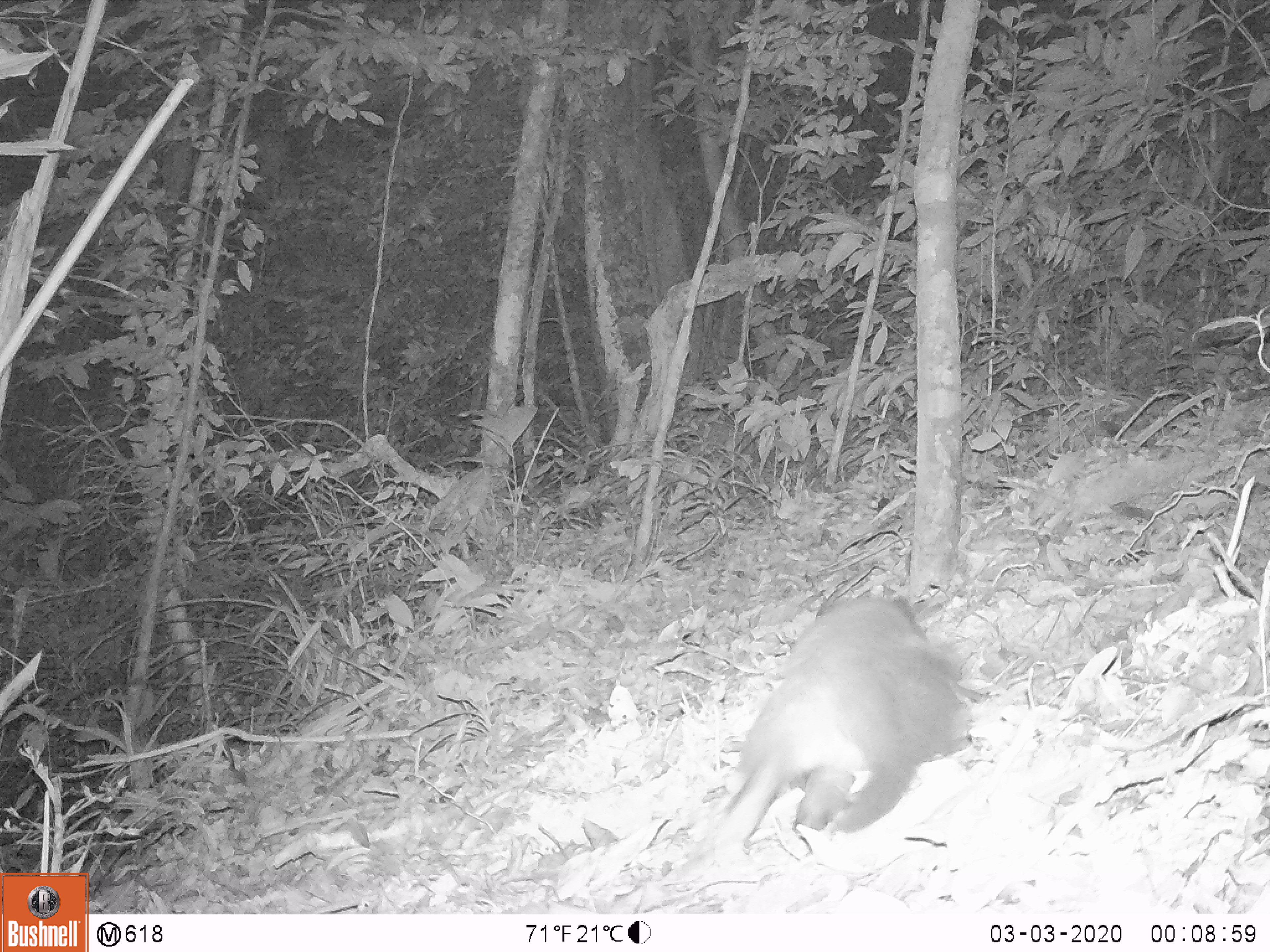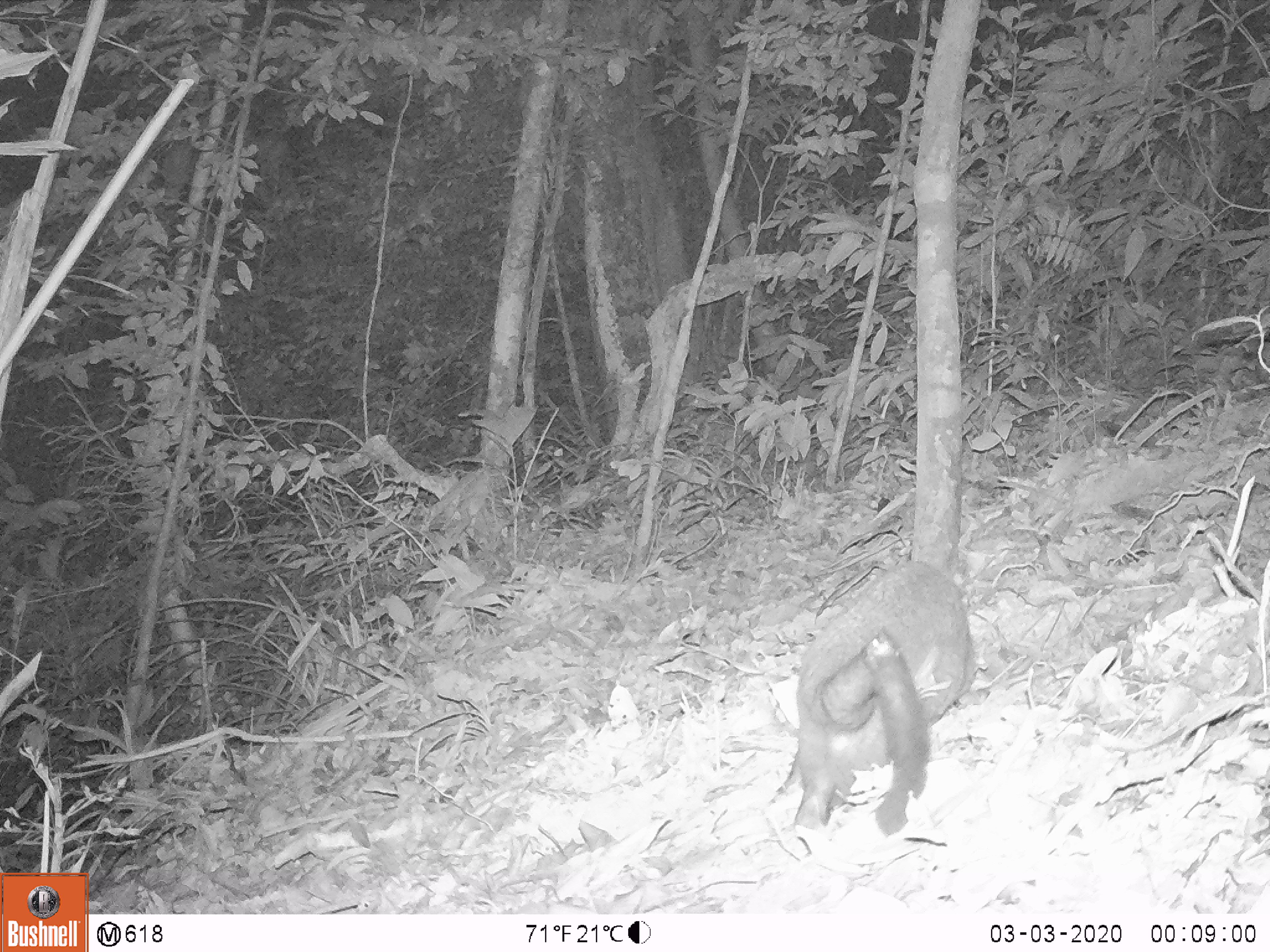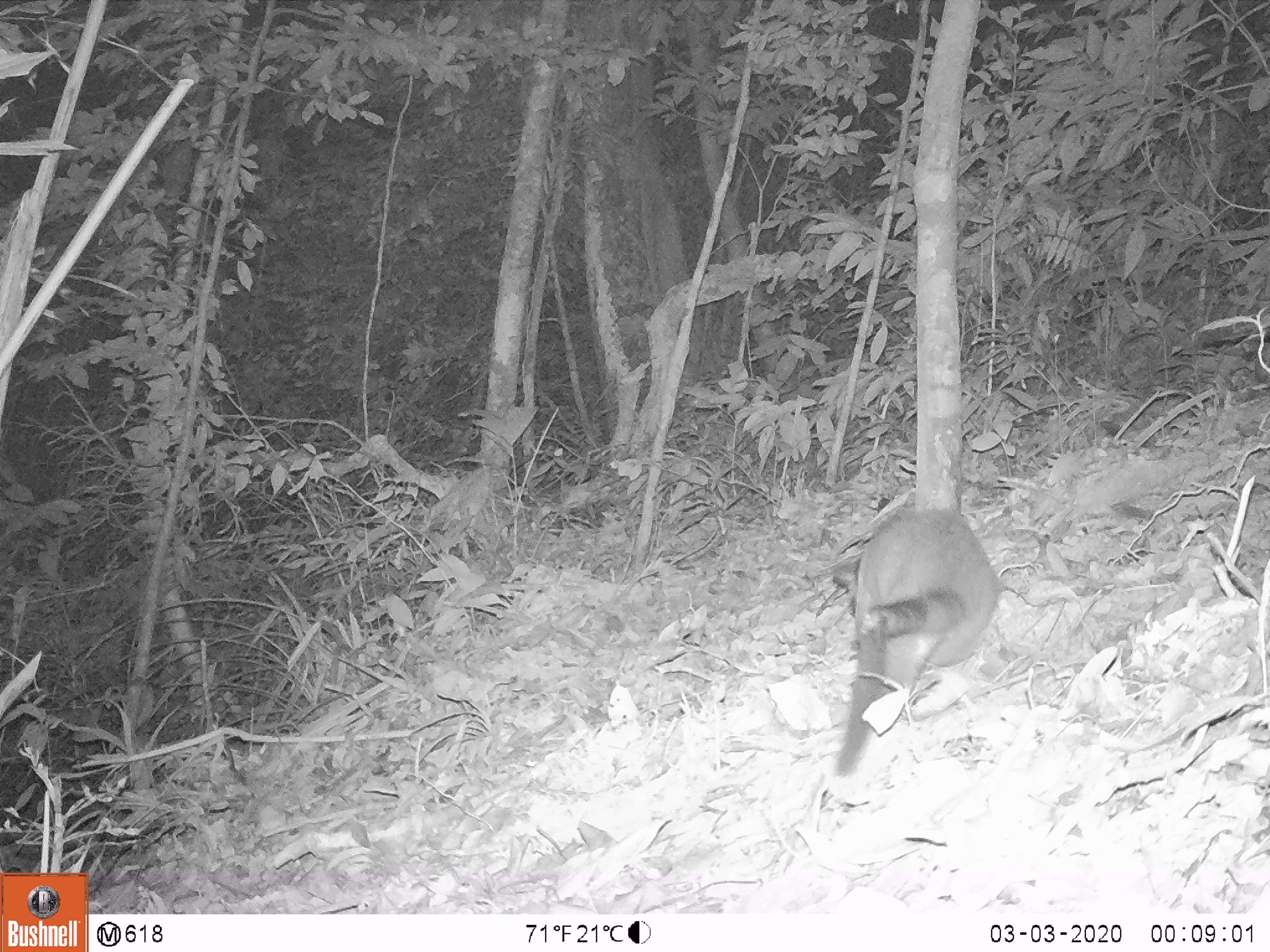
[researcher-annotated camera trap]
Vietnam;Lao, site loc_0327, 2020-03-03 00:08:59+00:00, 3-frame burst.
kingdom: Animalia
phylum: Chordata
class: Mammalia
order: Carnivora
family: Viverridae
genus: Paguma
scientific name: Paguma larvata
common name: masked palm civet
Masked palm civet (Paguma larvata). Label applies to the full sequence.